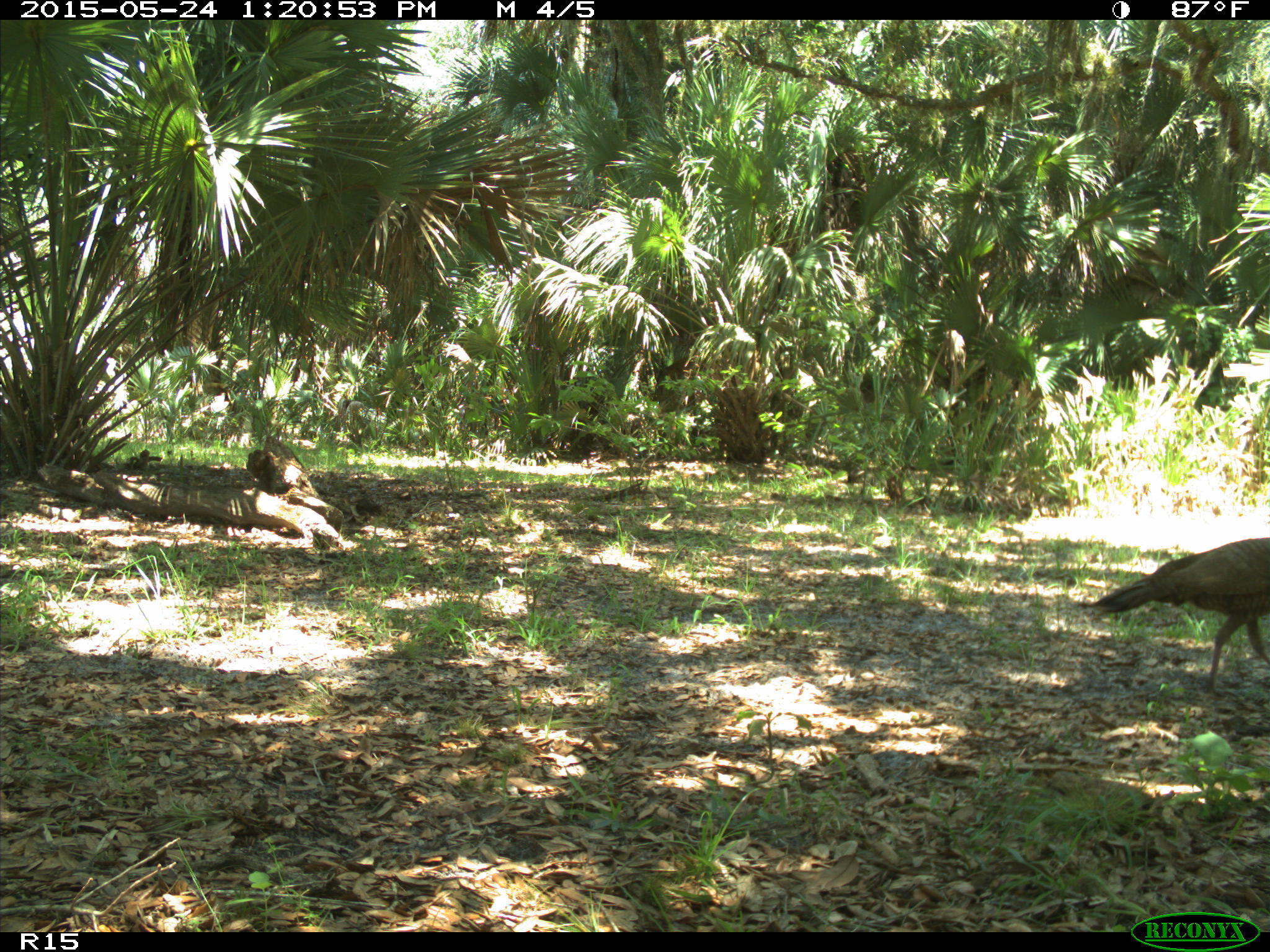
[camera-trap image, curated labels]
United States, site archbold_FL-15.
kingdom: Animalia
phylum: Chordata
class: Aves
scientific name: Aves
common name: birds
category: unidentified bird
Unidentified bird (birds) (Aves).